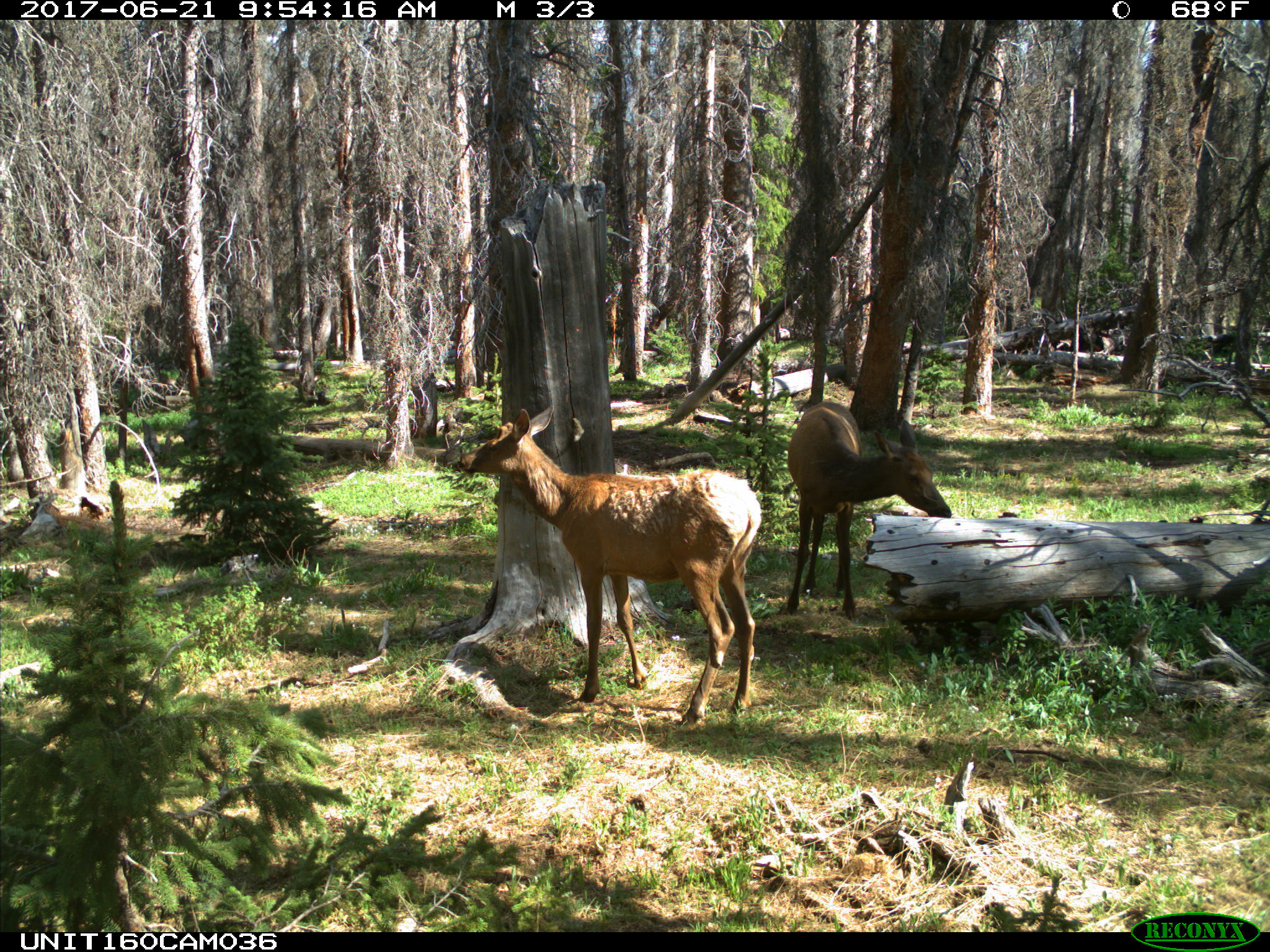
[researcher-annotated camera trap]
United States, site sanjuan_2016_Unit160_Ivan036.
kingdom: Animalia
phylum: Chordata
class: Mammalia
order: Artiodactyla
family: Cervidae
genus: Cervus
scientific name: Cervus elaphus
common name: red deer